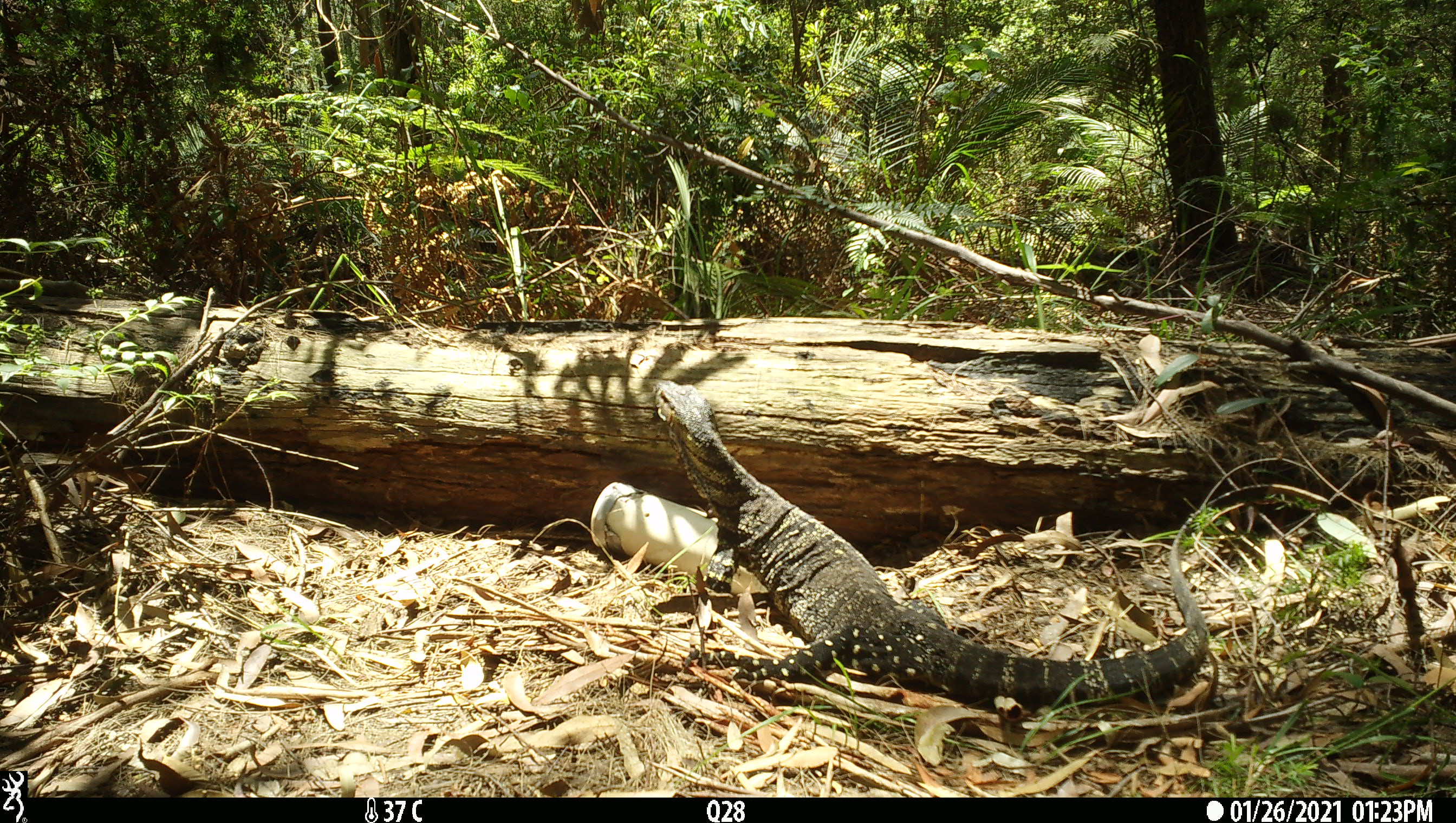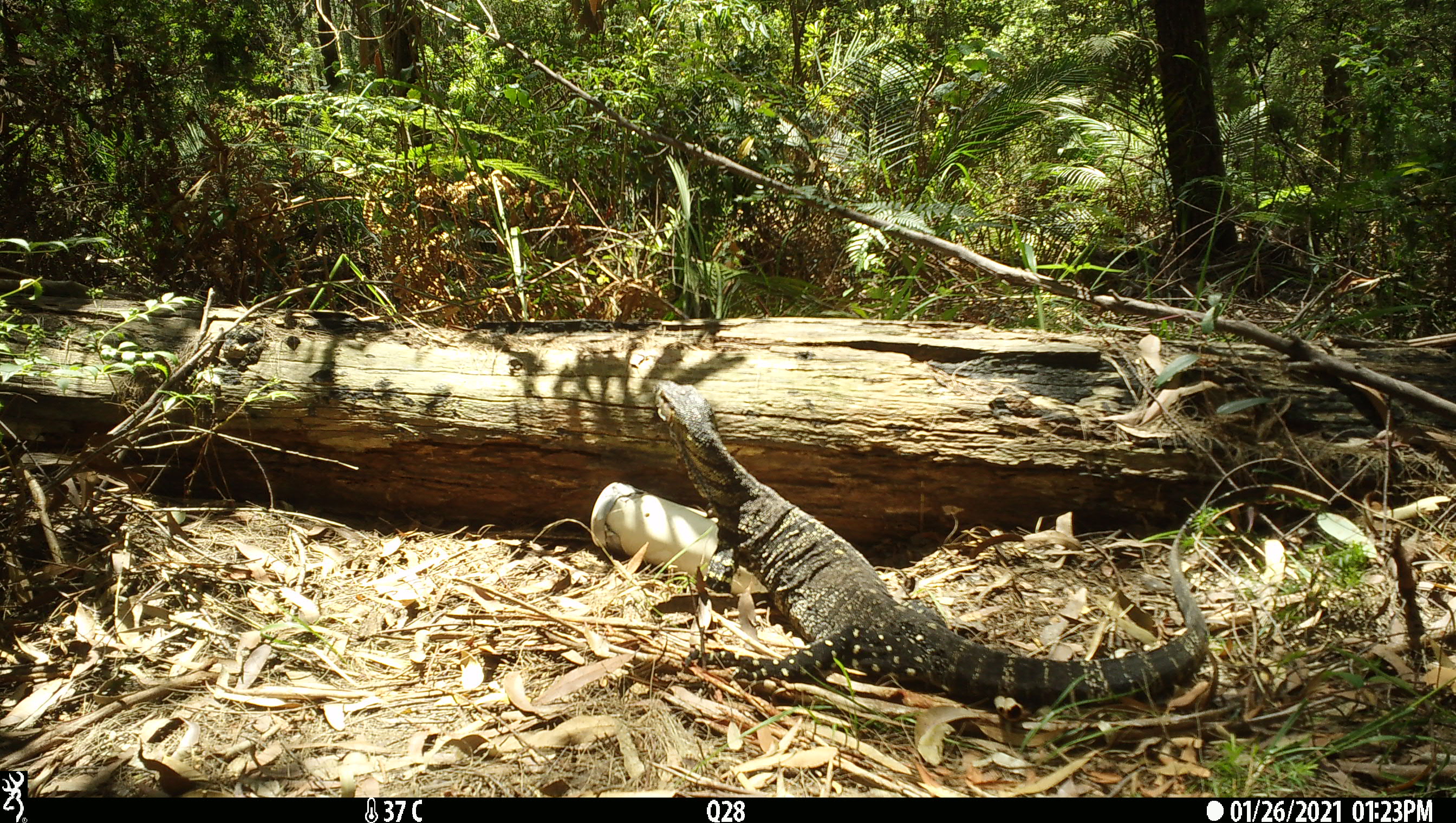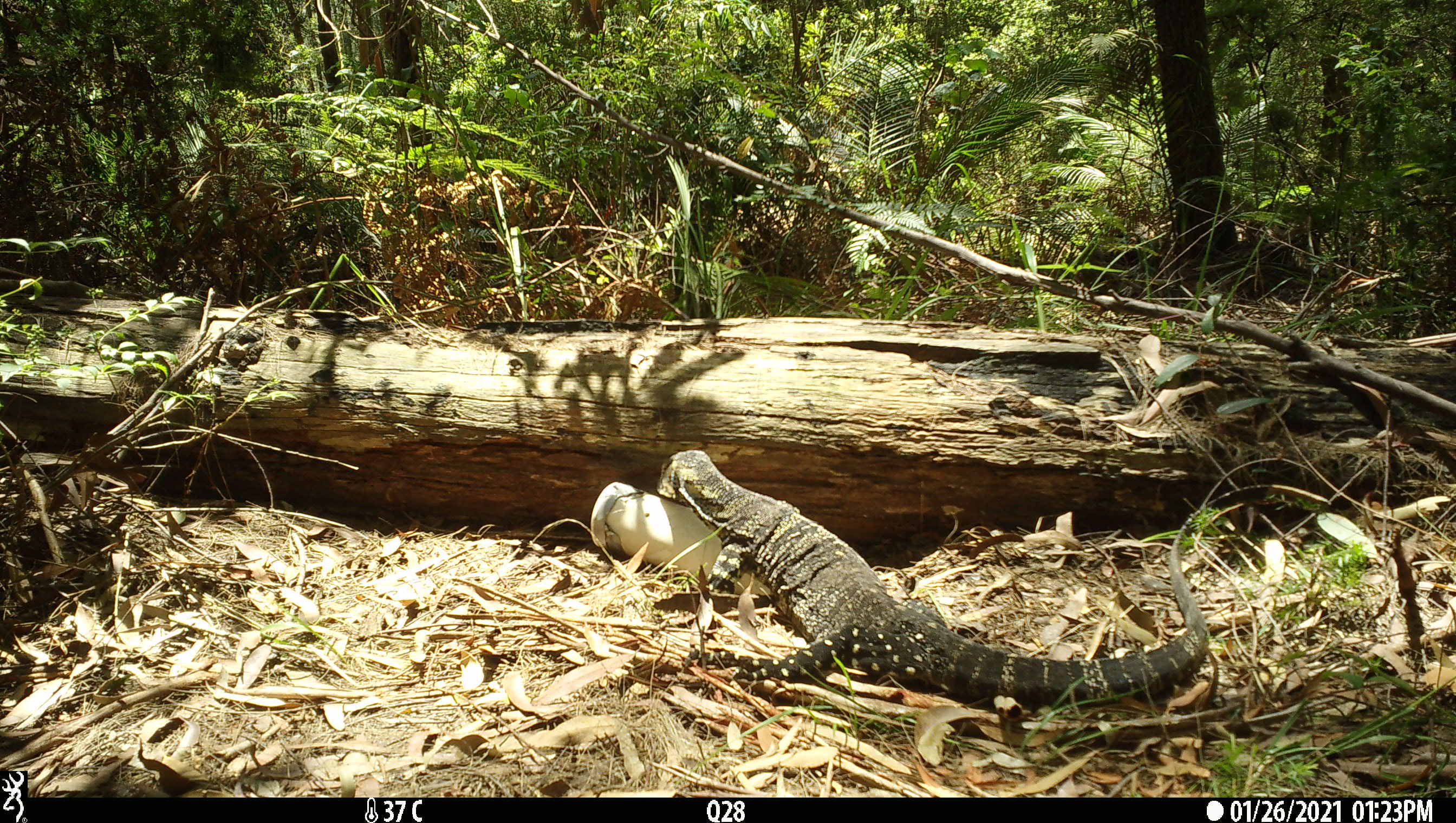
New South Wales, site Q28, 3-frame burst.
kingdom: Animalia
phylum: Chordata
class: Reptilia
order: Squamata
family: Varanidae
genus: Varanus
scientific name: Varanus varius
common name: lace monitor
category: goanna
Goanna (lace monitor) (Varanus varius).